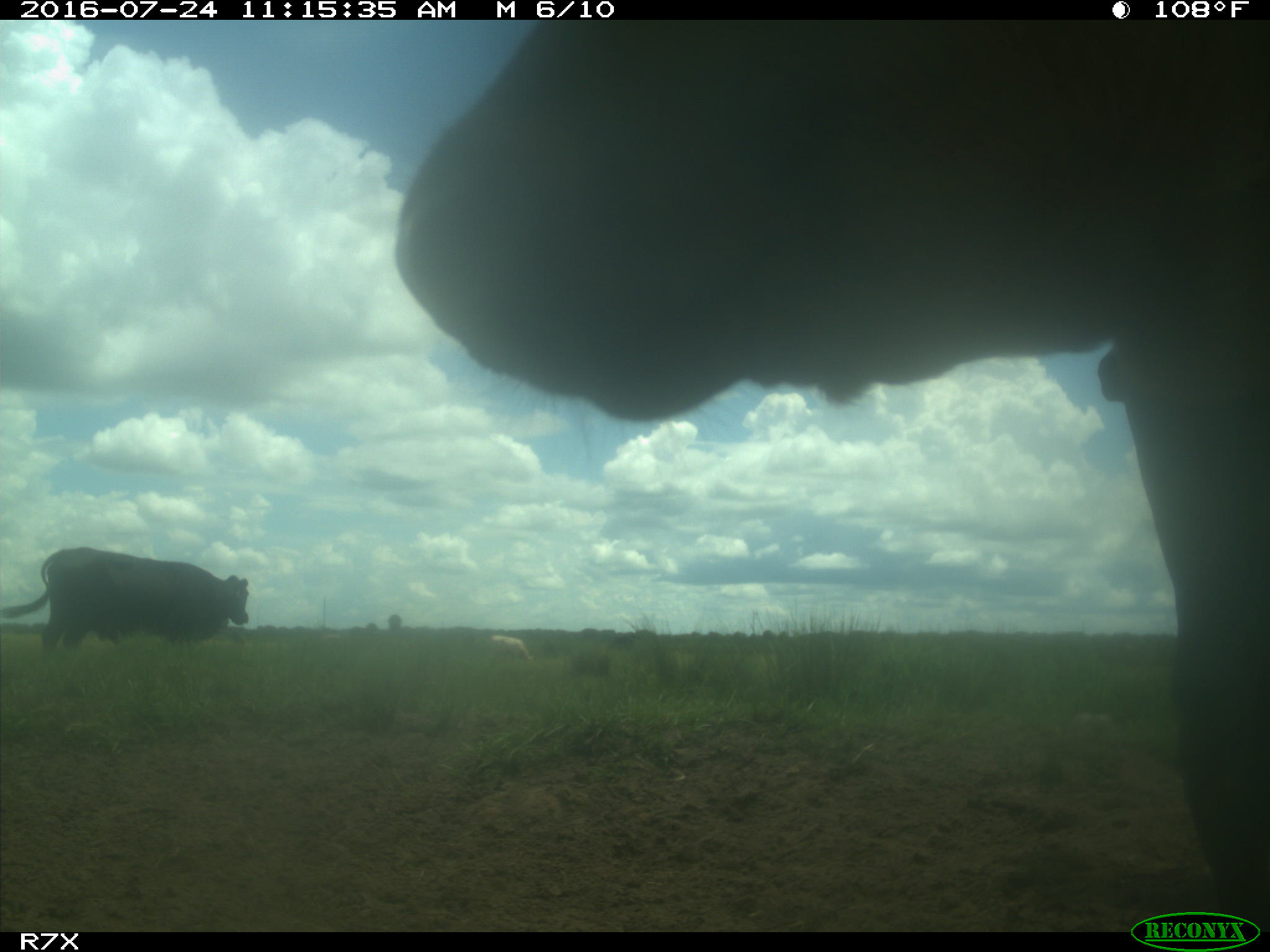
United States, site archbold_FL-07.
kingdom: Animalia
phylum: Chordata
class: Mammalia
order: Artiodactyla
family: Bovidae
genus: Bos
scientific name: Bos taurus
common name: domestic cow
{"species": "Bos taurus (domestic cow)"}